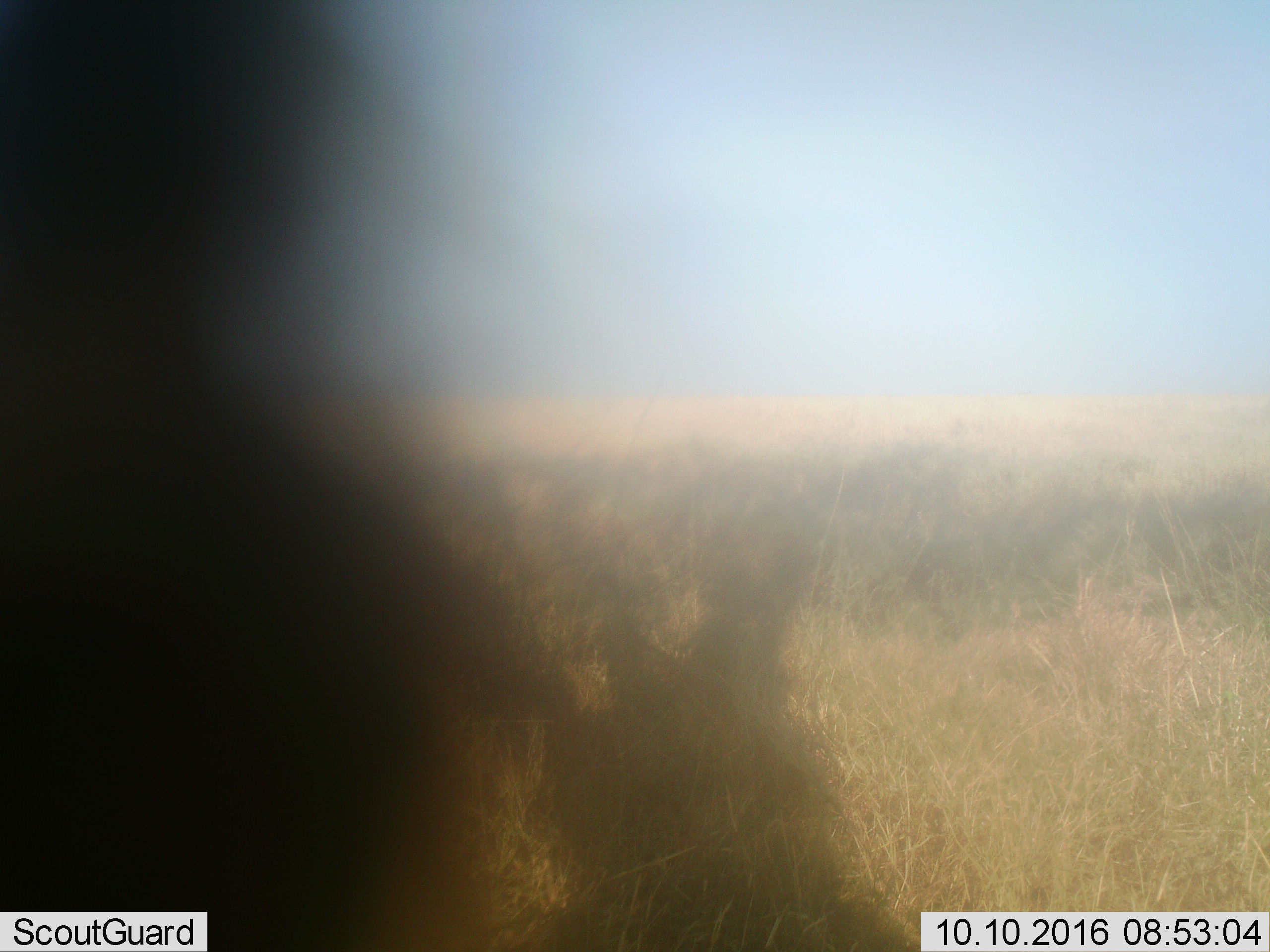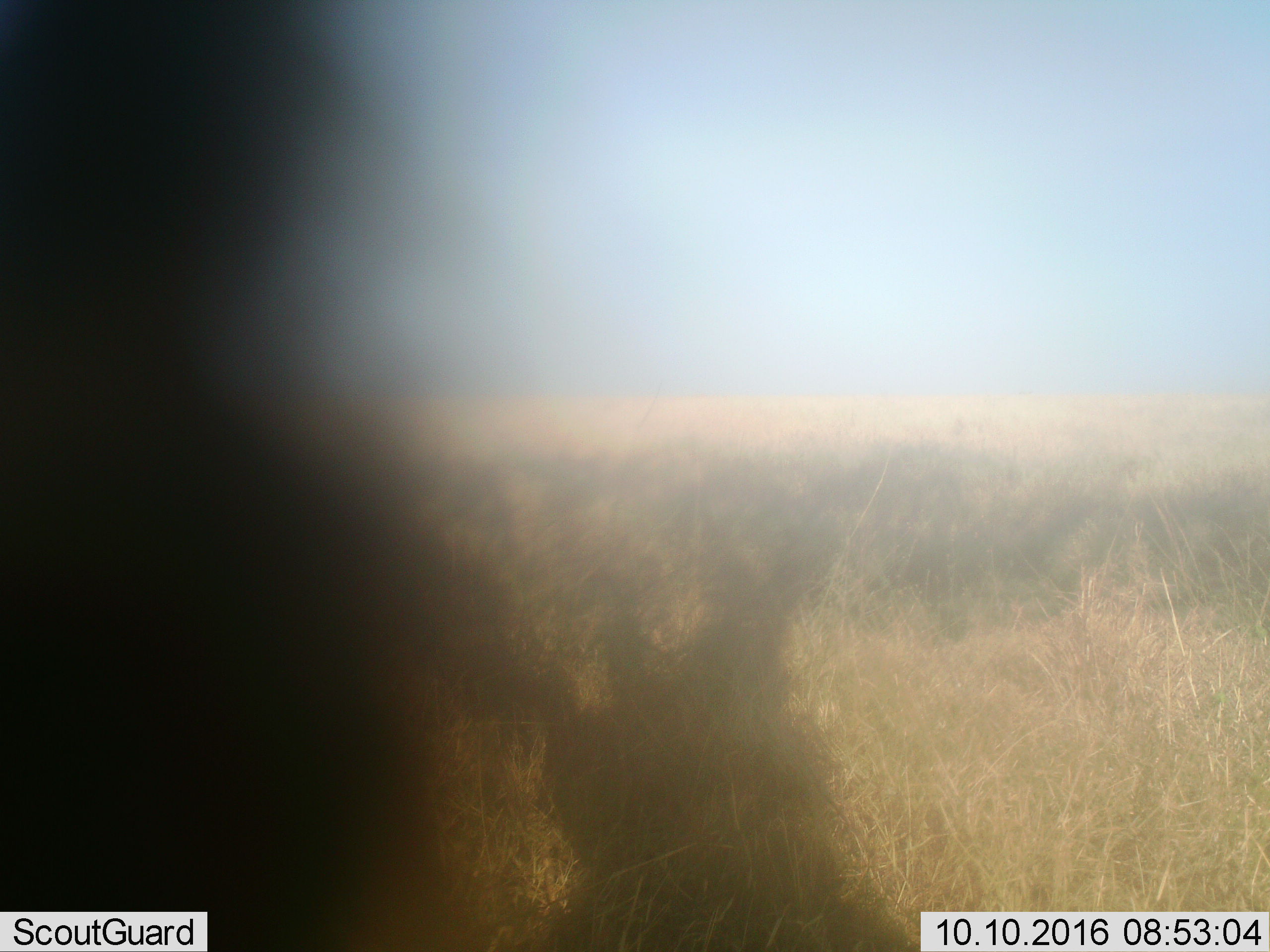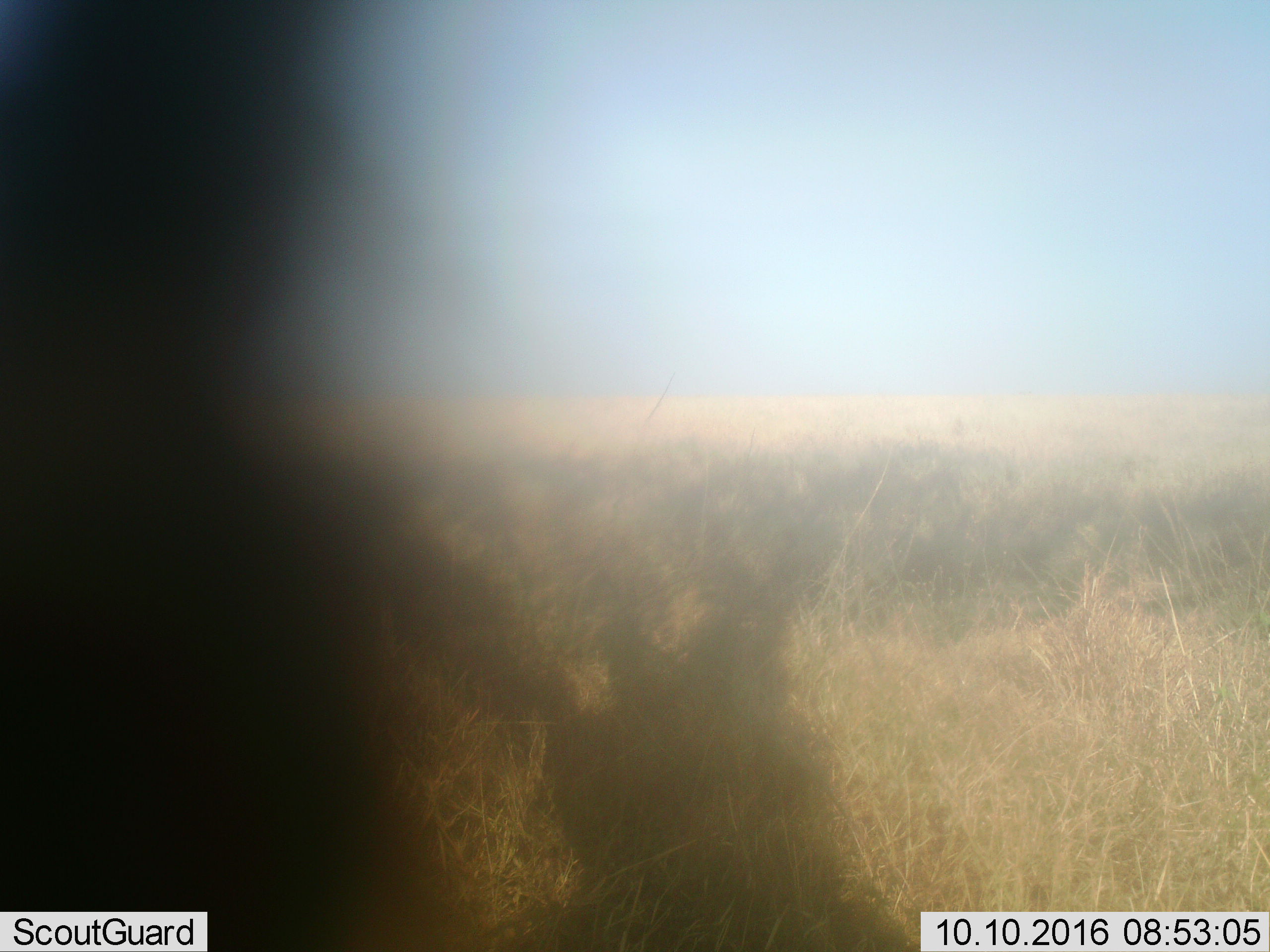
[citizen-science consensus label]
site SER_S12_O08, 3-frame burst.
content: unidentified animal